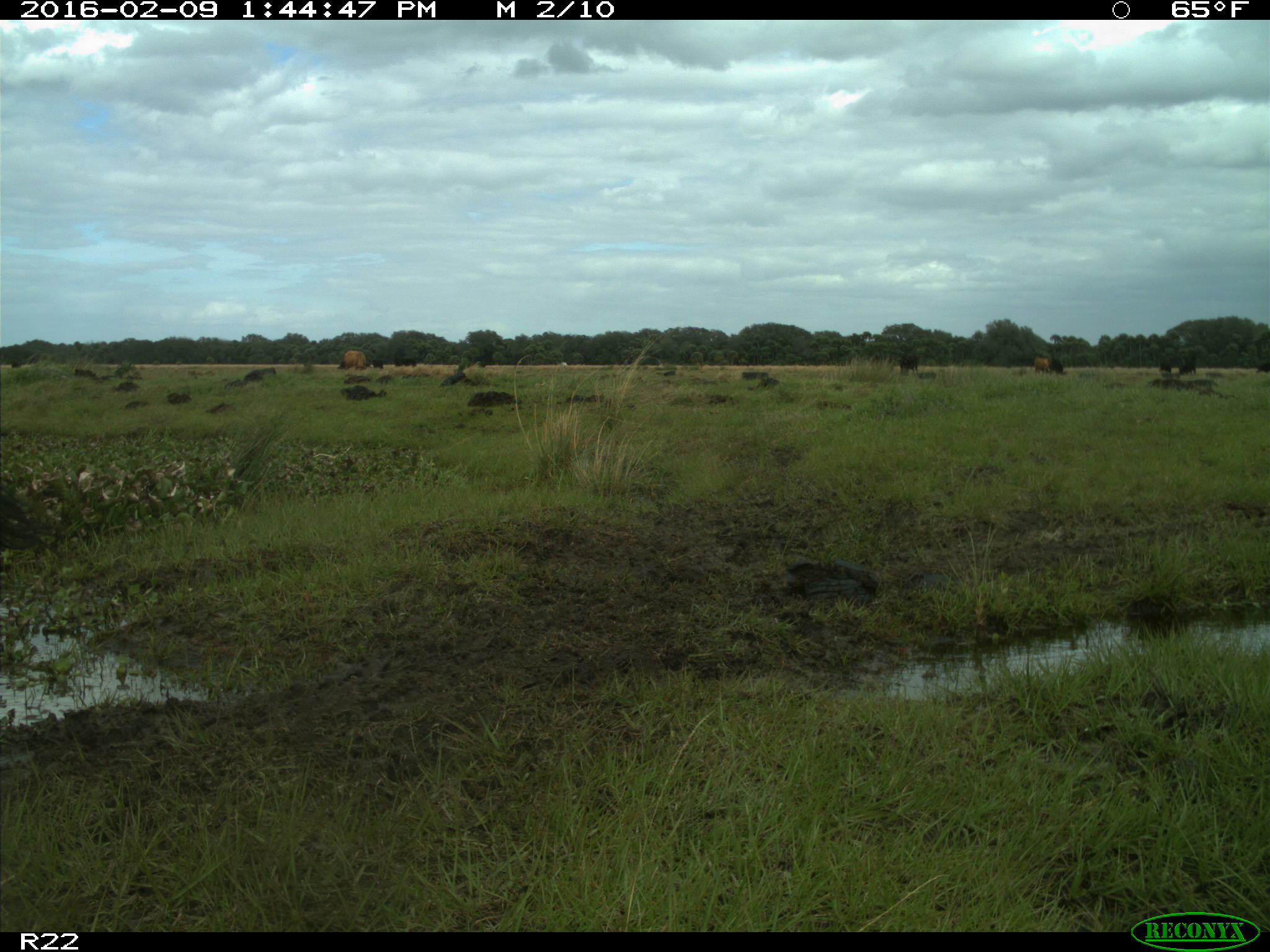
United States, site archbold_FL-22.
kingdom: Animalia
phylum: Chordata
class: Mammalia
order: Artiodactyla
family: Bovidae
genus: Bos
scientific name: Bos taurus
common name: domestic cow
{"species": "Bos taurus (domestic cow)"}